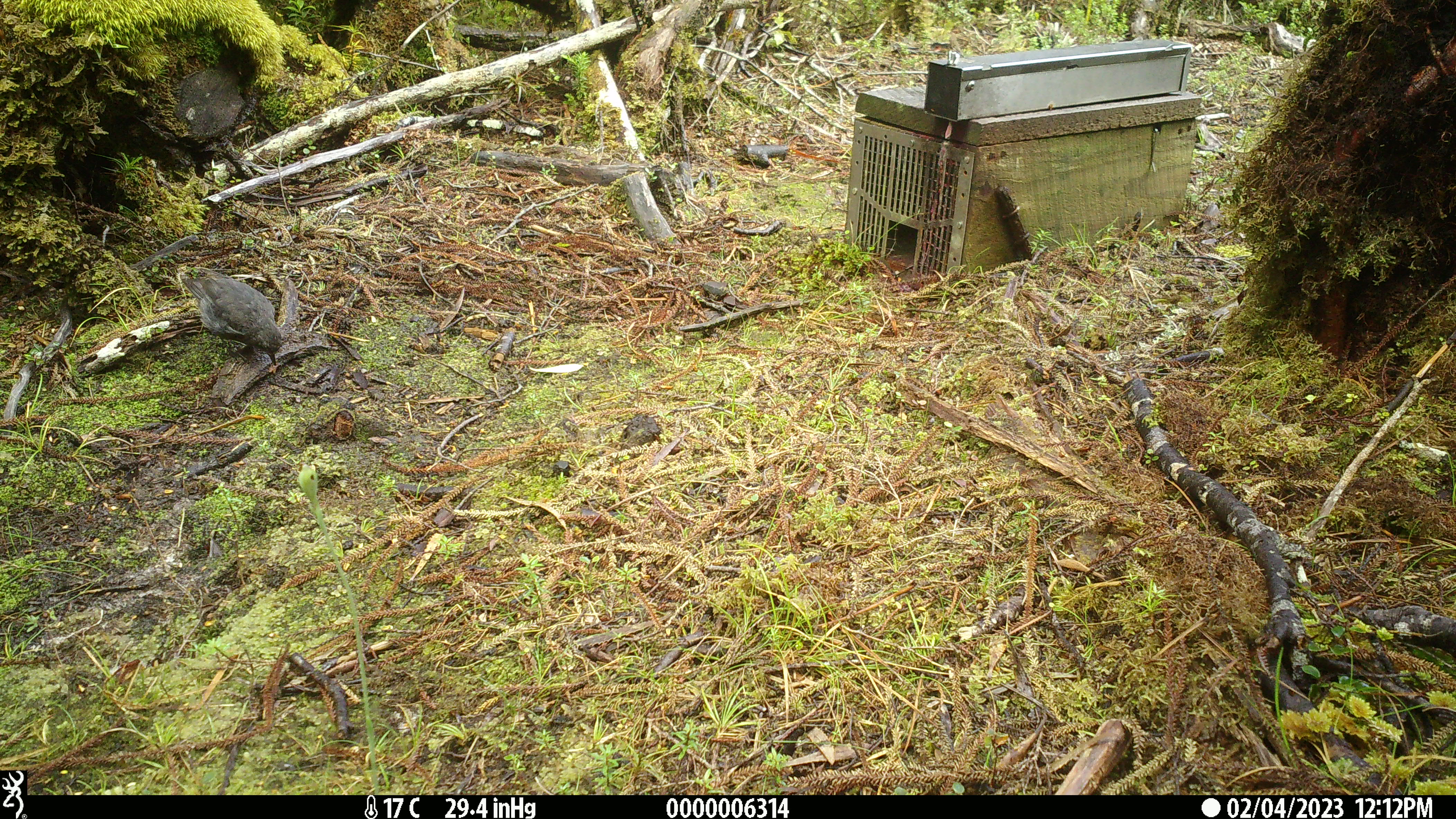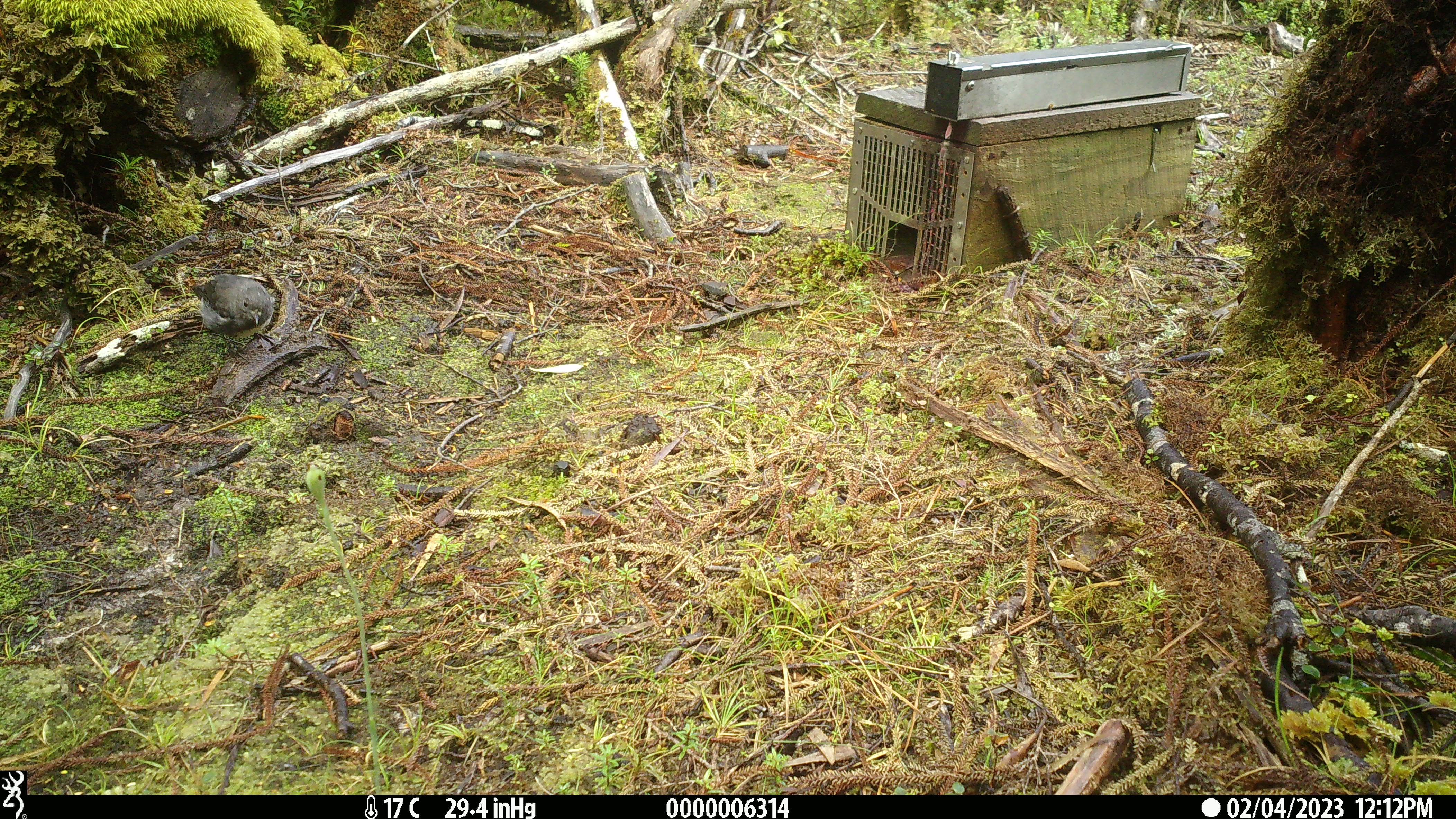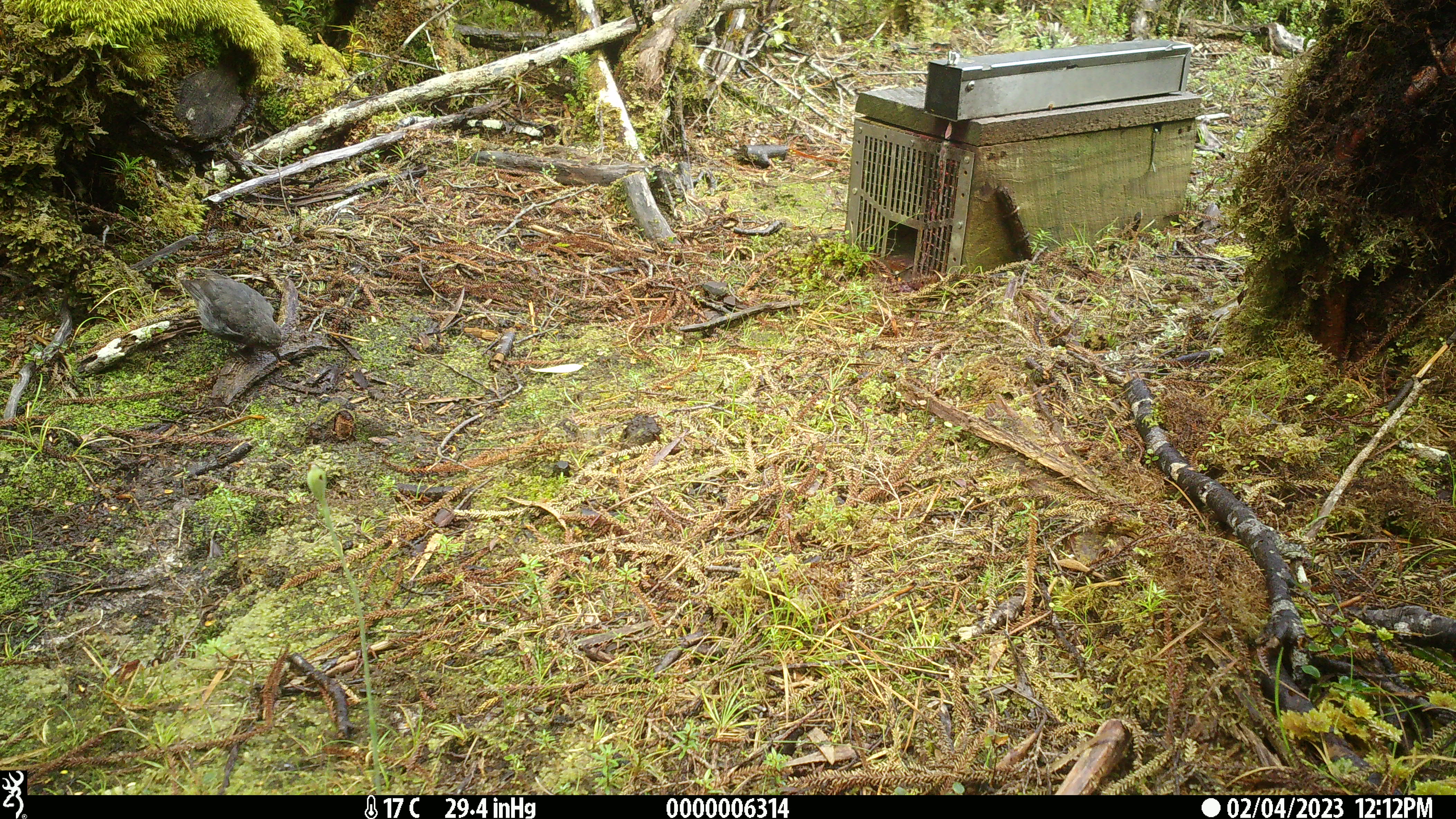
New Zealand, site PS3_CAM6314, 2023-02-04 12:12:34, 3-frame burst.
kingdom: Animalia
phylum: Chordata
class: Aves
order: Passeriformes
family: Petroicidae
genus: Petroica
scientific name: Petroica australis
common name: new zealand robin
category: robin